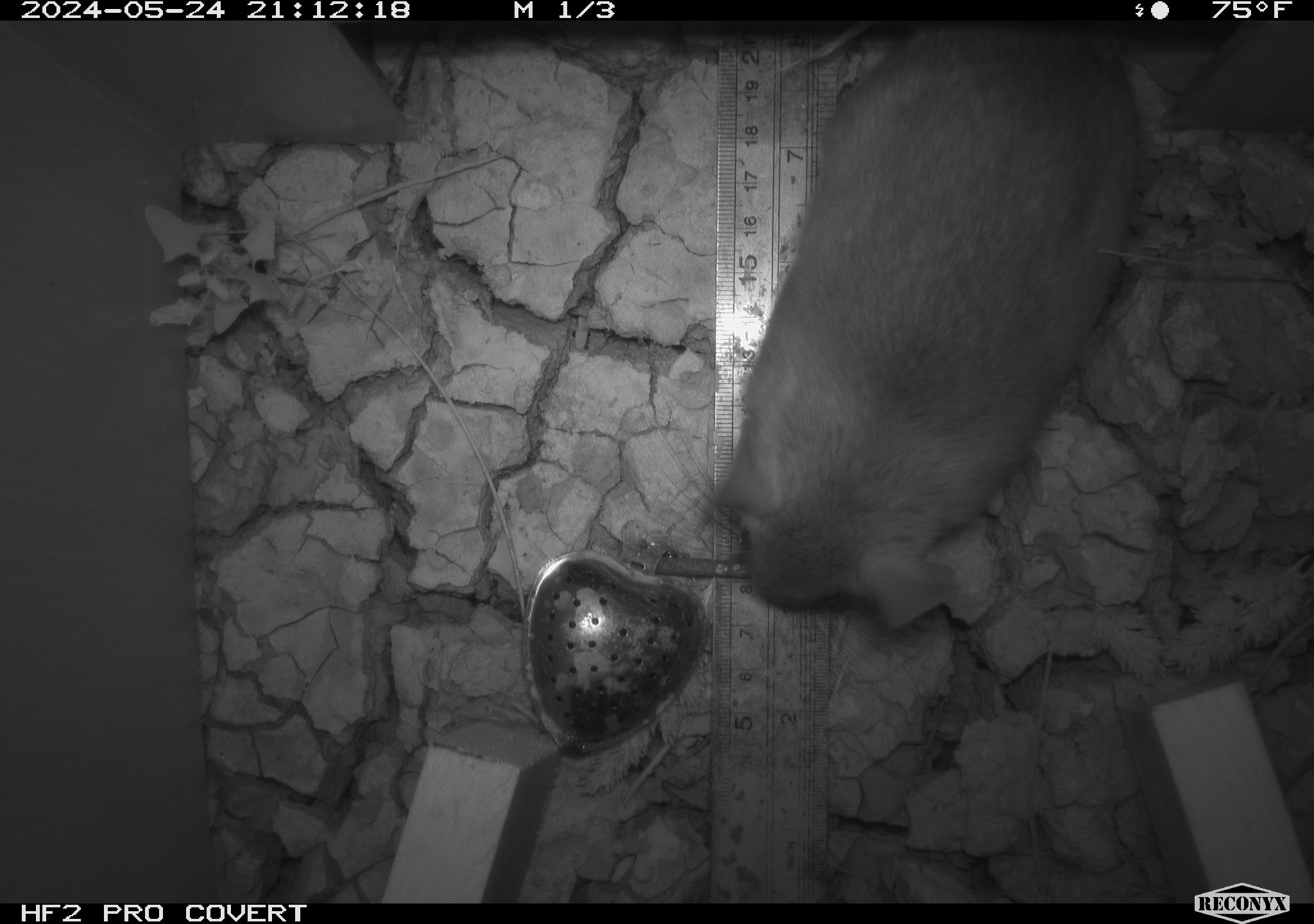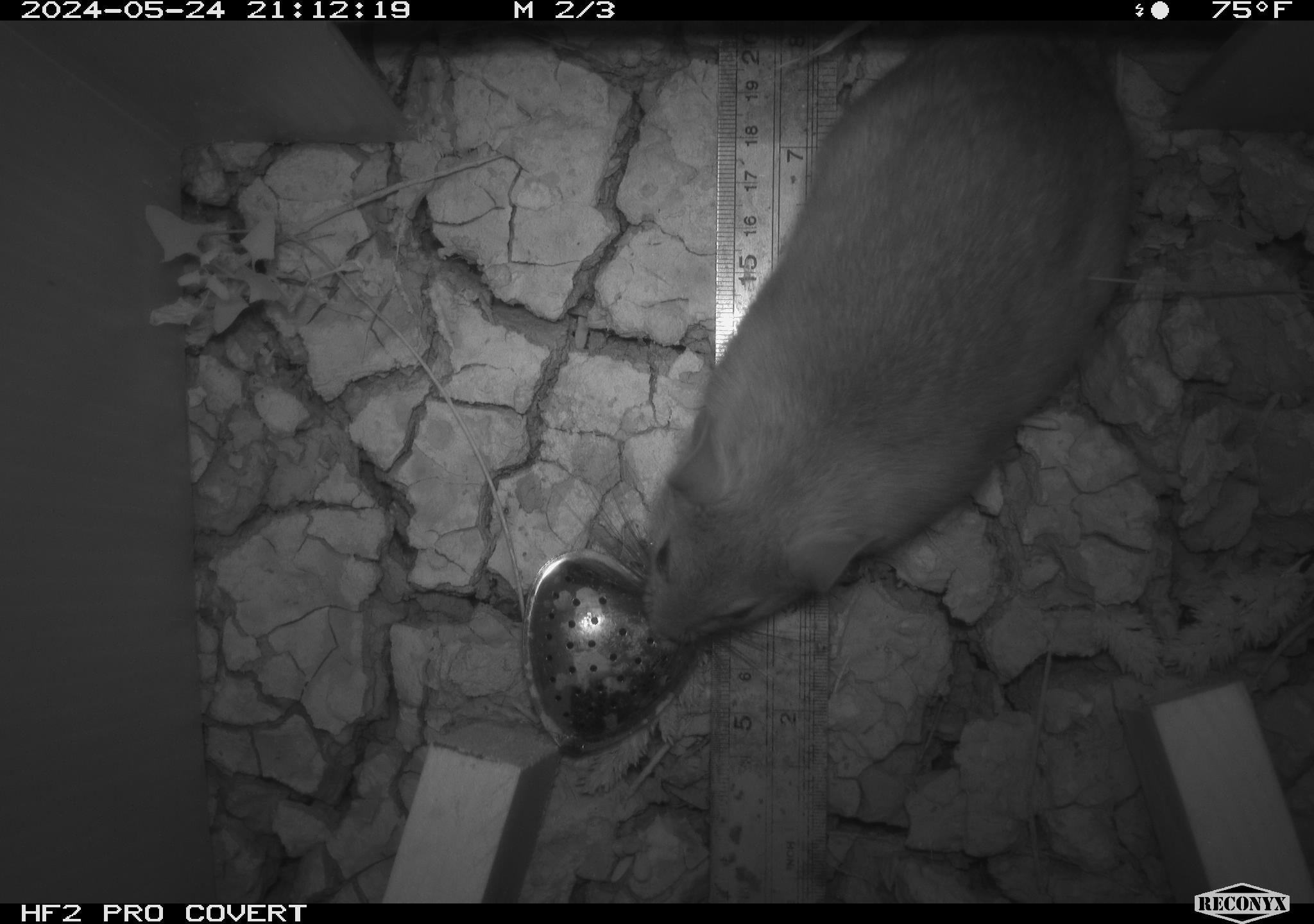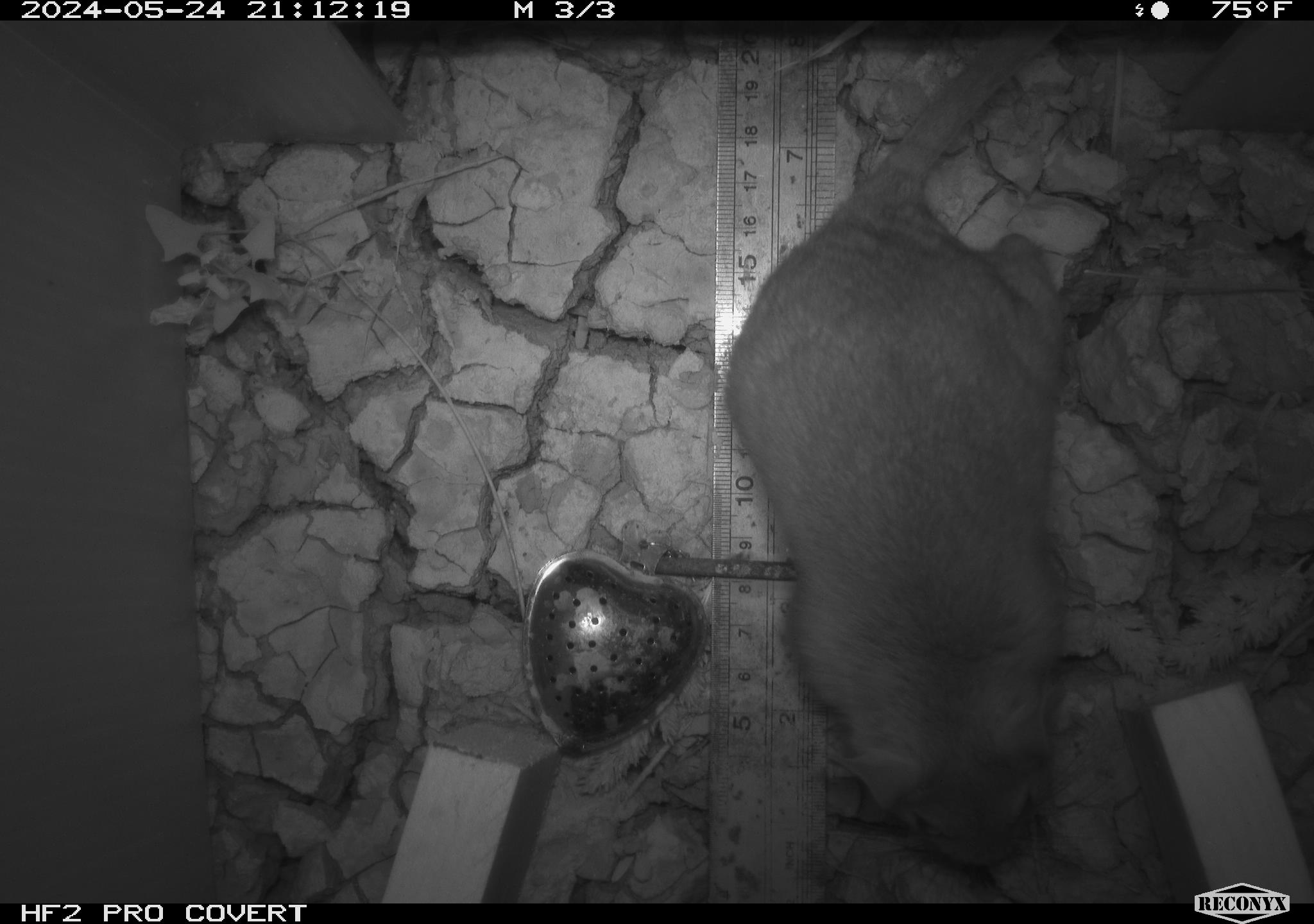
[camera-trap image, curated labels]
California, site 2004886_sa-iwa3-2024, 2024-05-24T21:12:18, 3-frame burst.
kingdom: Animalia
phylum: Chordata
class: Mammalia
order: Rodentia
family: Cricetidae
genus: Neotoma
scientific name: Neotoma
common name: pack rat or woodrat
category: neotoma species